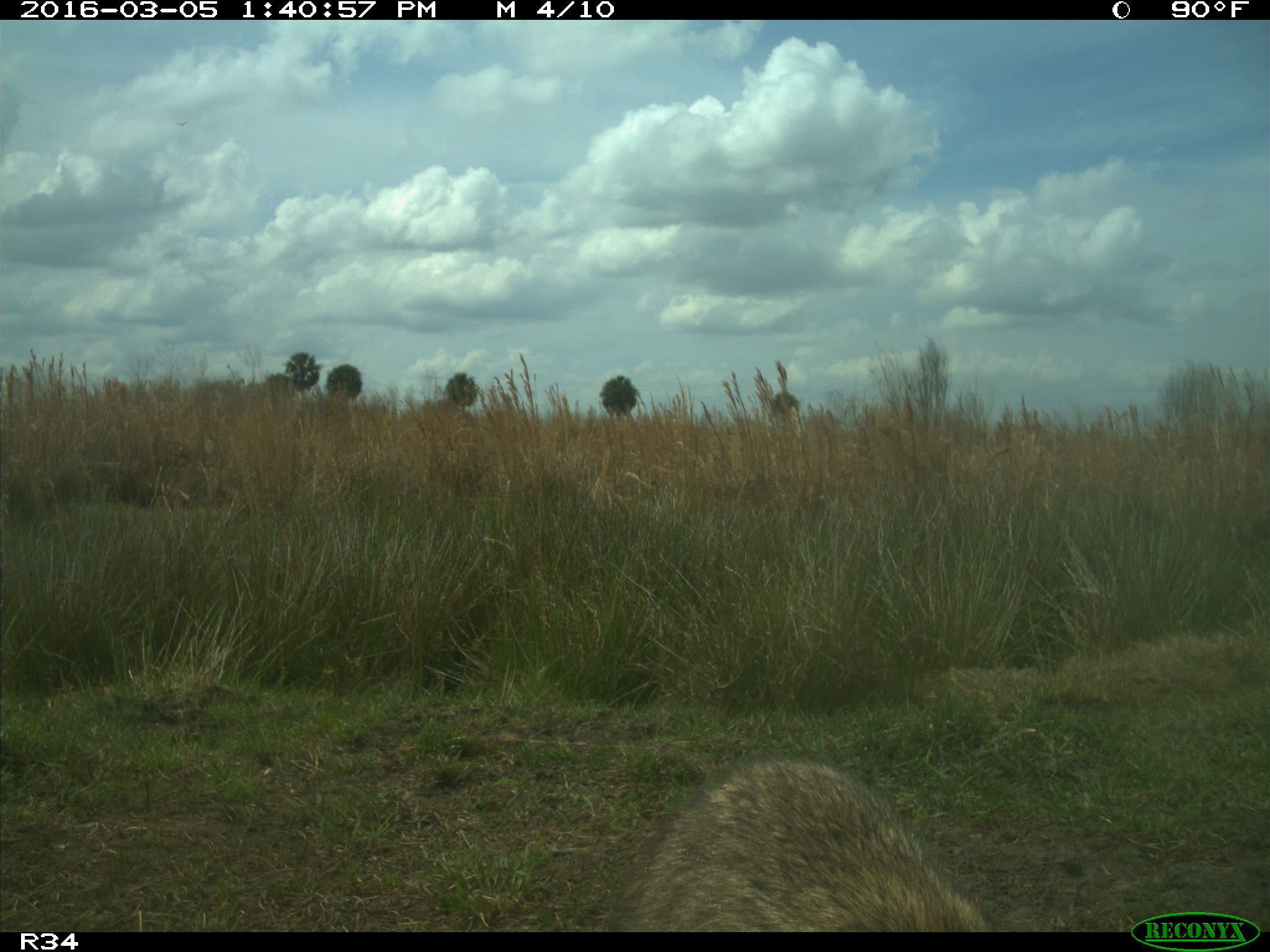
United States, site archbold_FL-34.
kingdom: Animalia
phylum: Chordata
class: Mammalia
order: Carnivora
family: Procyonidae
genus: Procyon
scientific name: Procyon lotor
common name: common raccoon